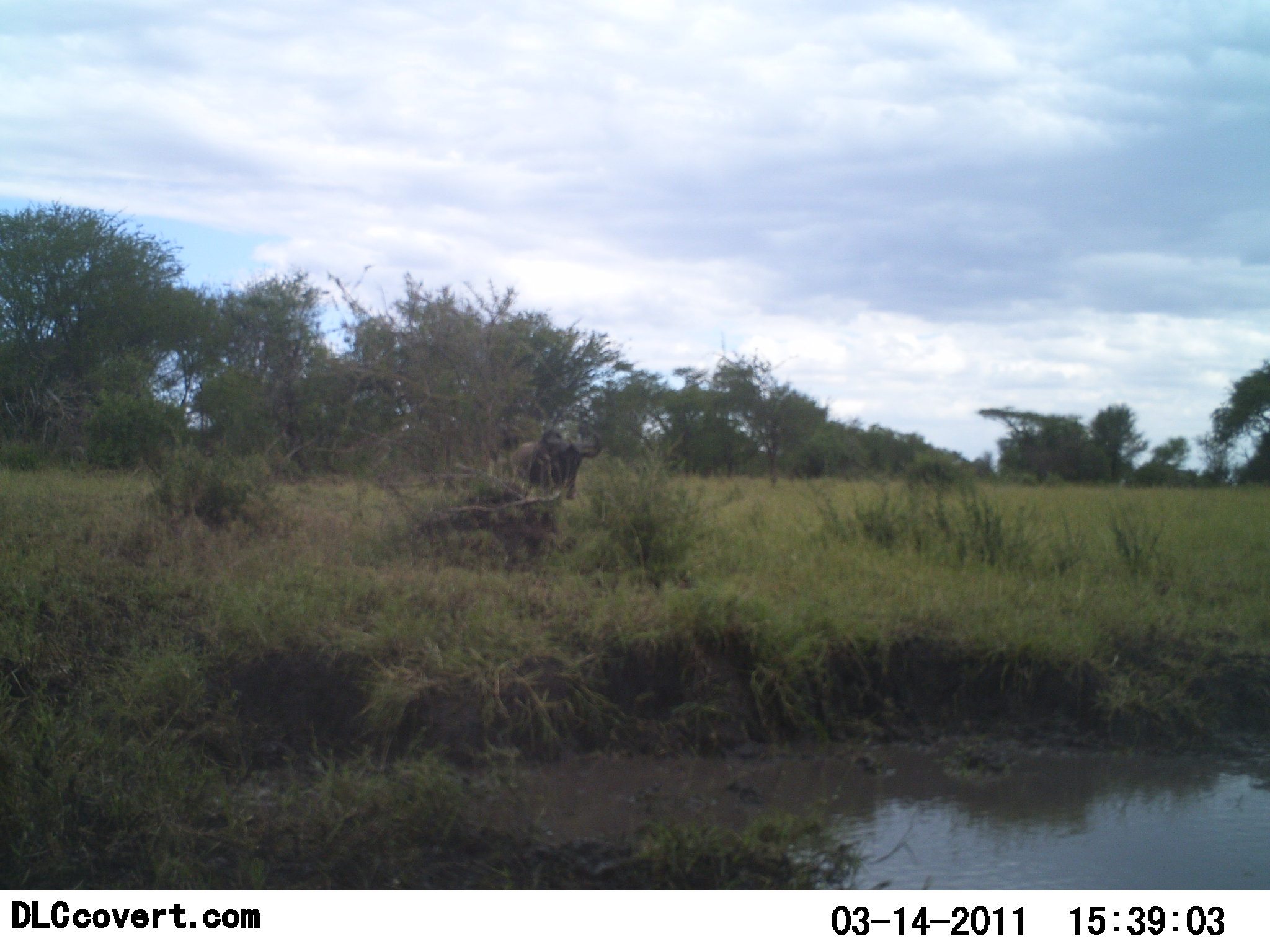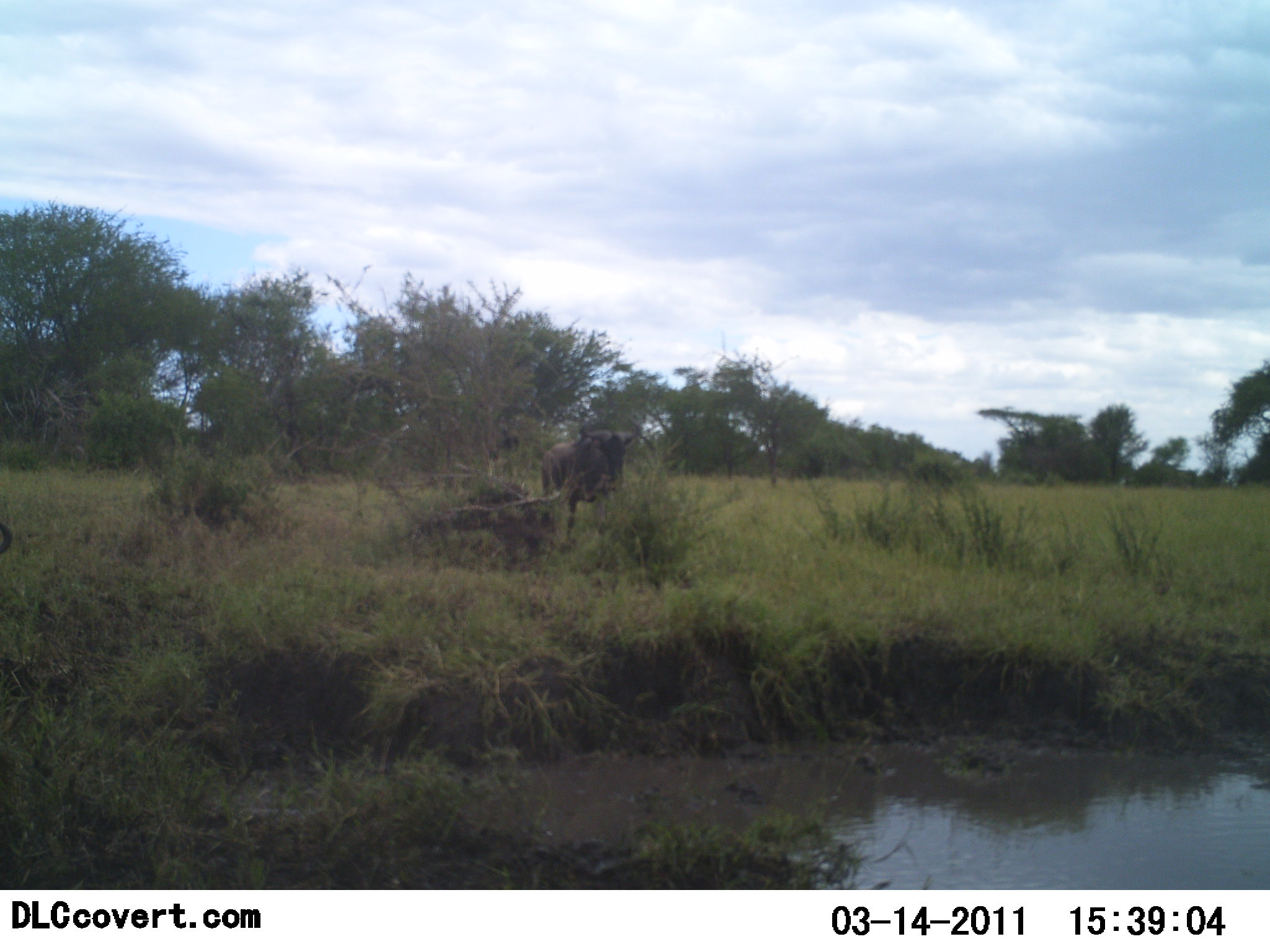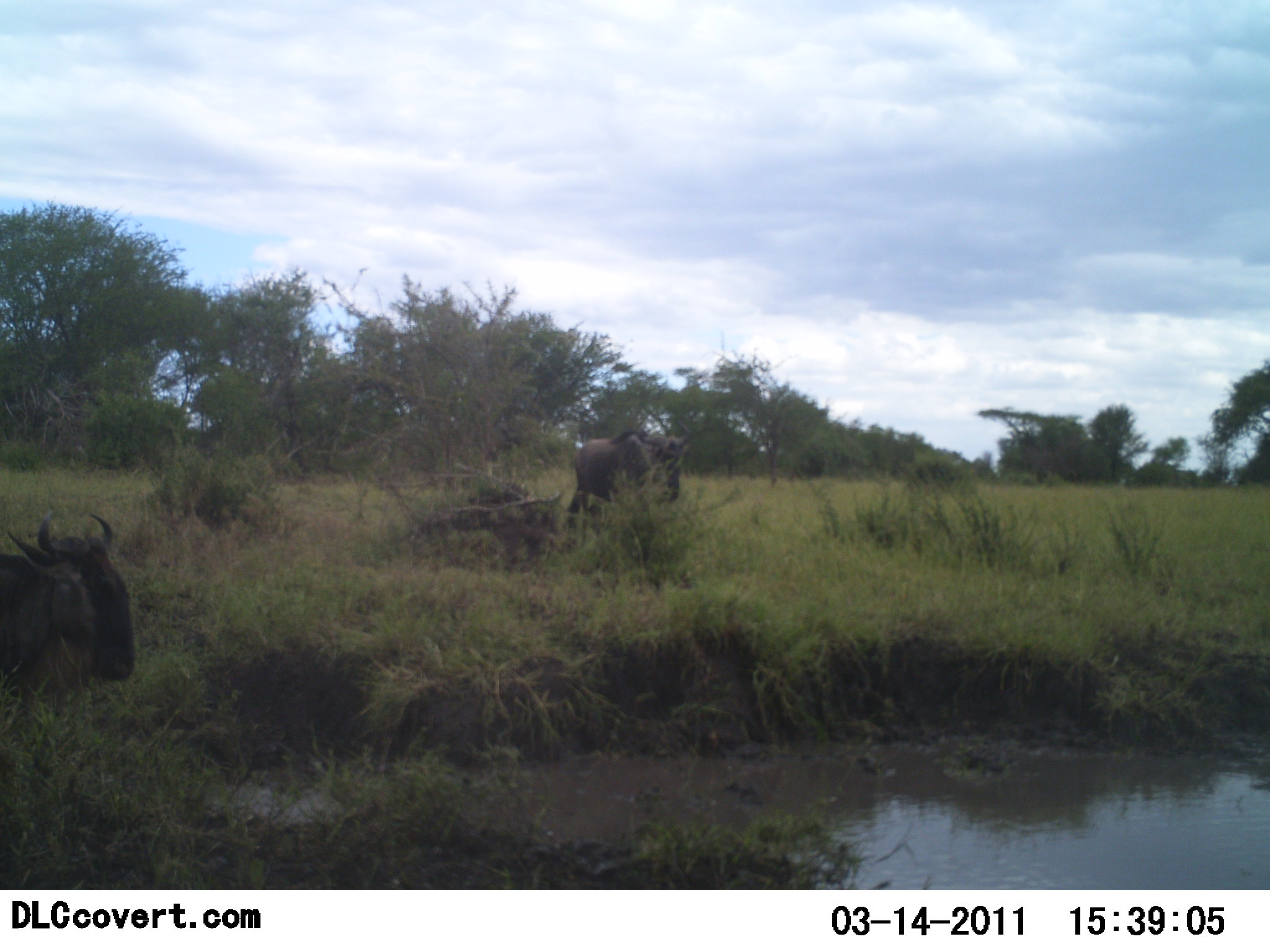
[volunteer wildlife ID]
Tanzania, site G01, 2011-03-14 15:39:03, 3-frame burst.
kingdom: Animalia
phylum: Chordata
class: Mammalia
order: Artiodactyla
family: Bovidae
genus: Connochaetes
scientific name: Connochaetes taurinus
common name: blue wildebeest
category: wildebeest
Wildebeest (blue wildebeest) (Connochaetes taurinus), count 2. Behavior (volunteer vote fractions): standing 10%, resting 10%, moving 90%, interacting 0%. Young present (vote fraction): 0%. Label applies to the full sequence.